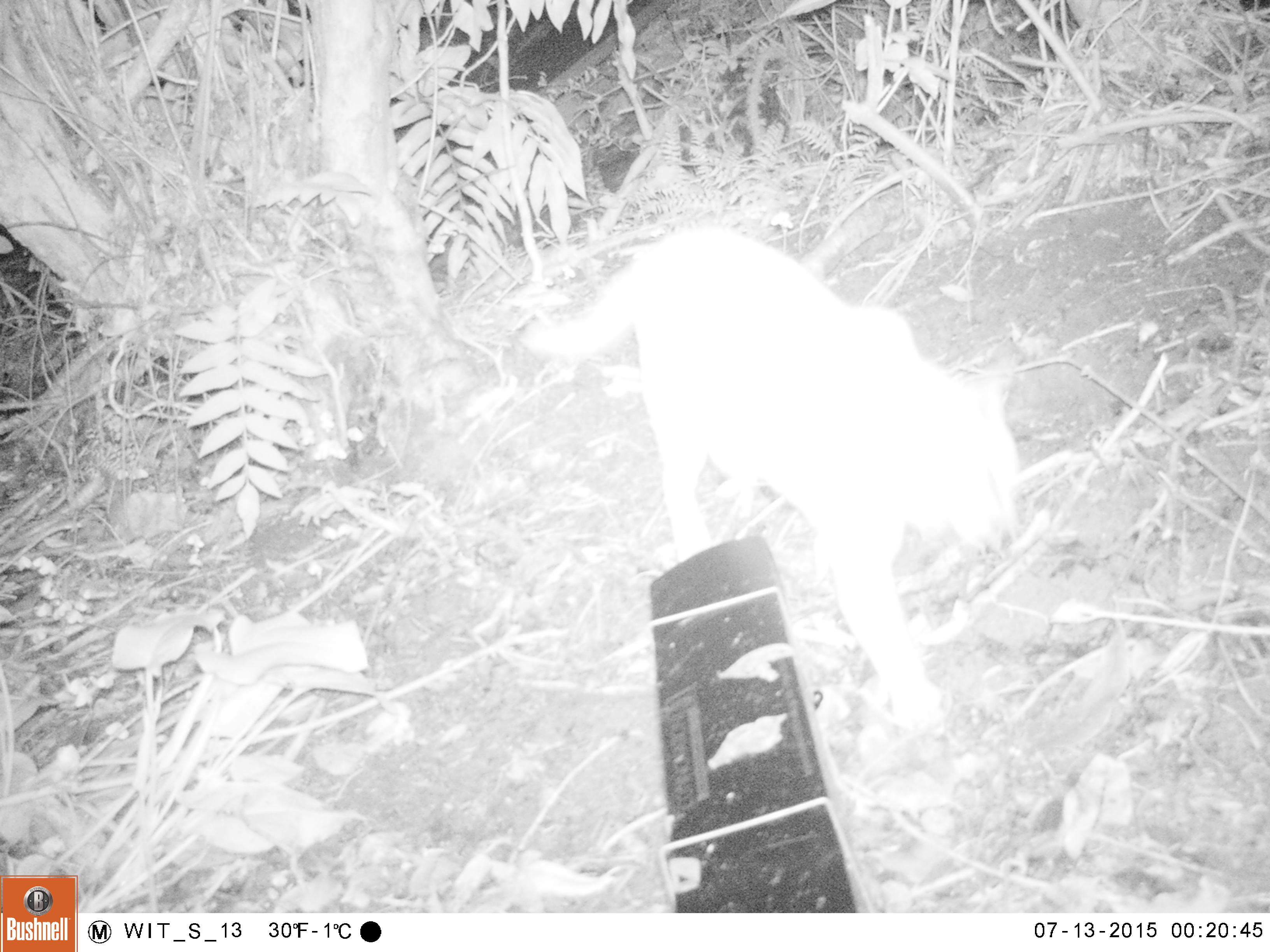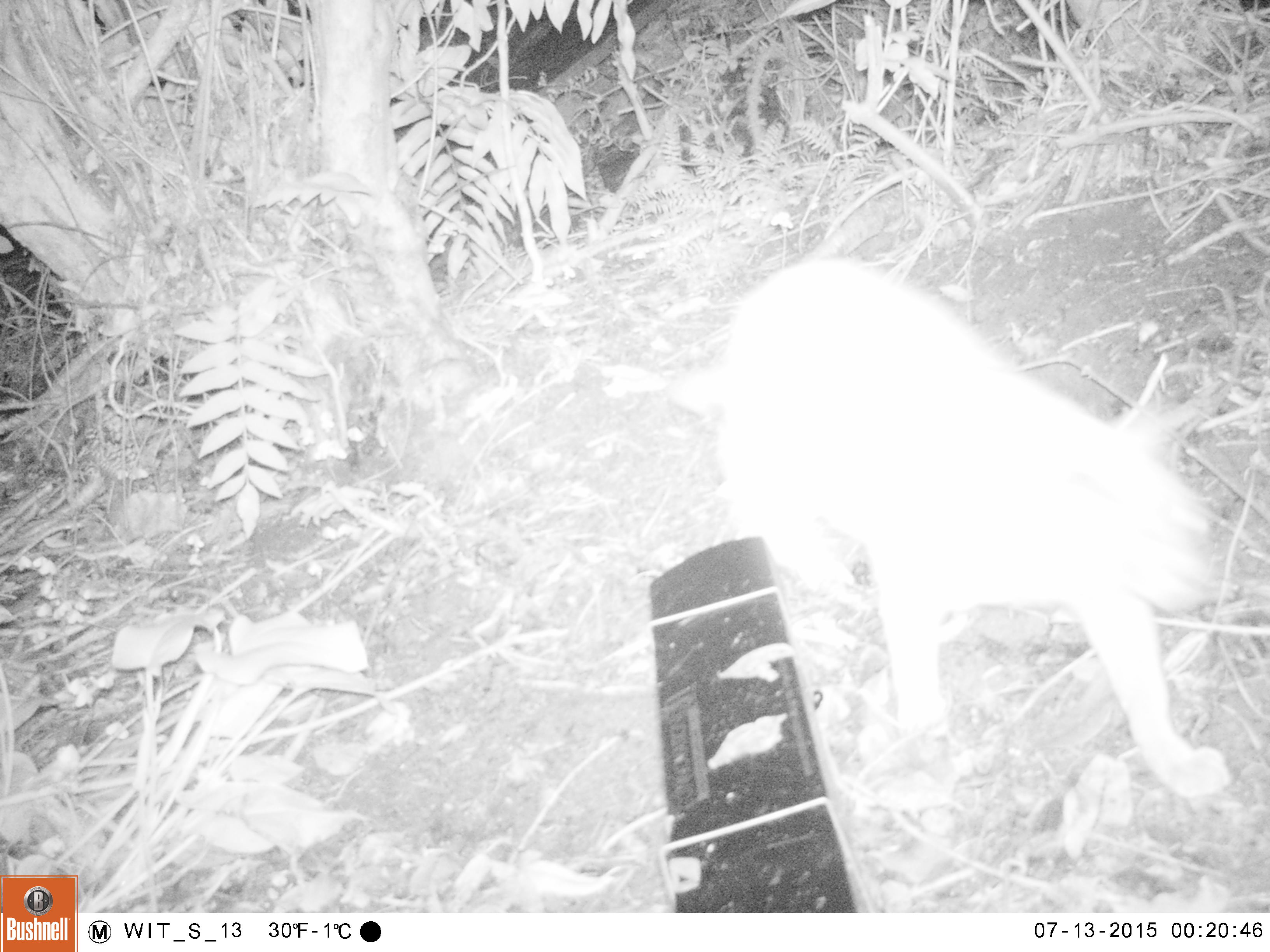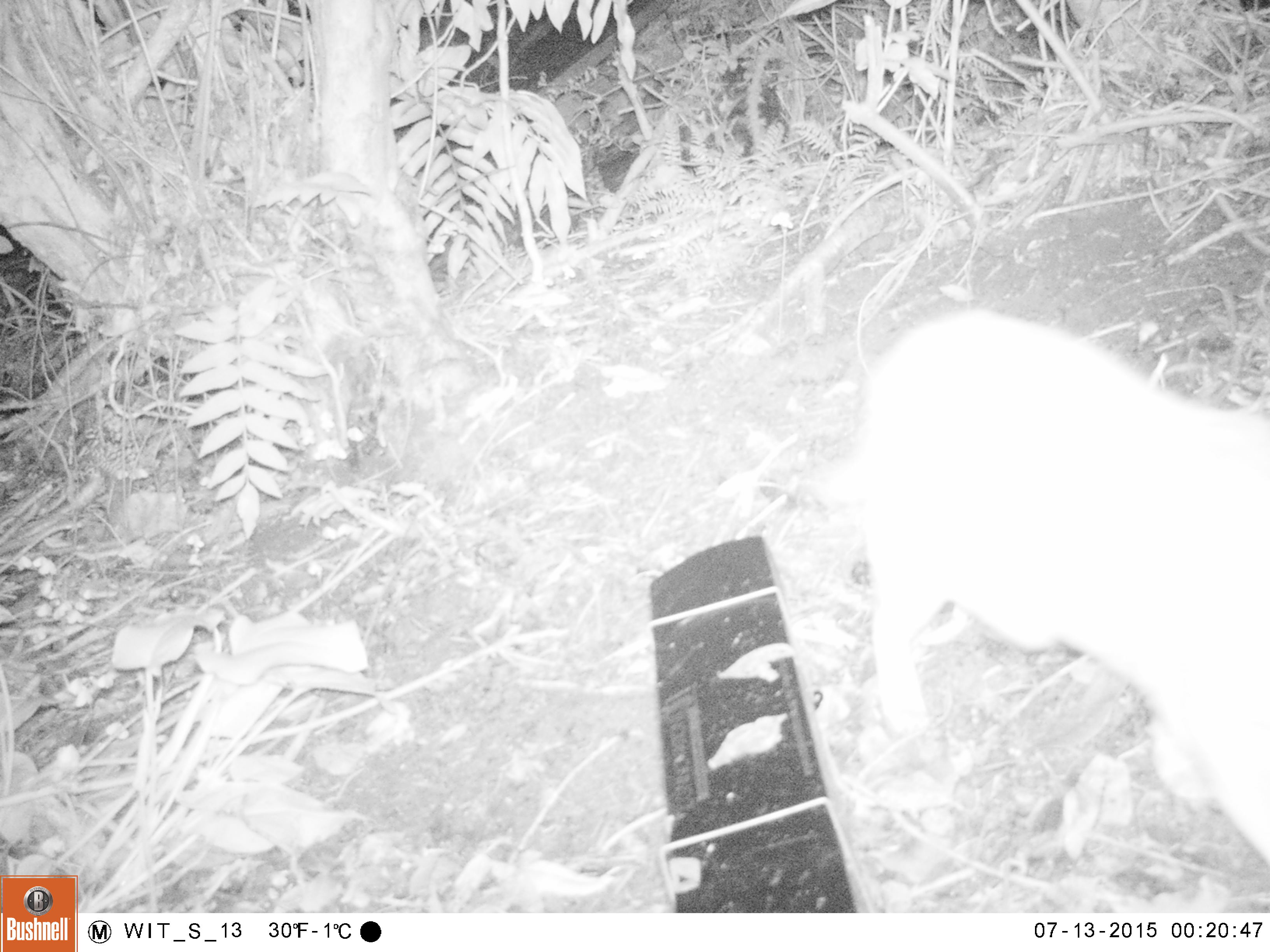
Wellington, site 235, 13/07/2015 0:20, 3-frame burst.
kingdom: Animalia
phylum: Chordata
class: Mammalia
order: Carnivora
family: Felidae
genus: Felis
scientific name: Felis catus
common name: cat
Cat (Felis catus).